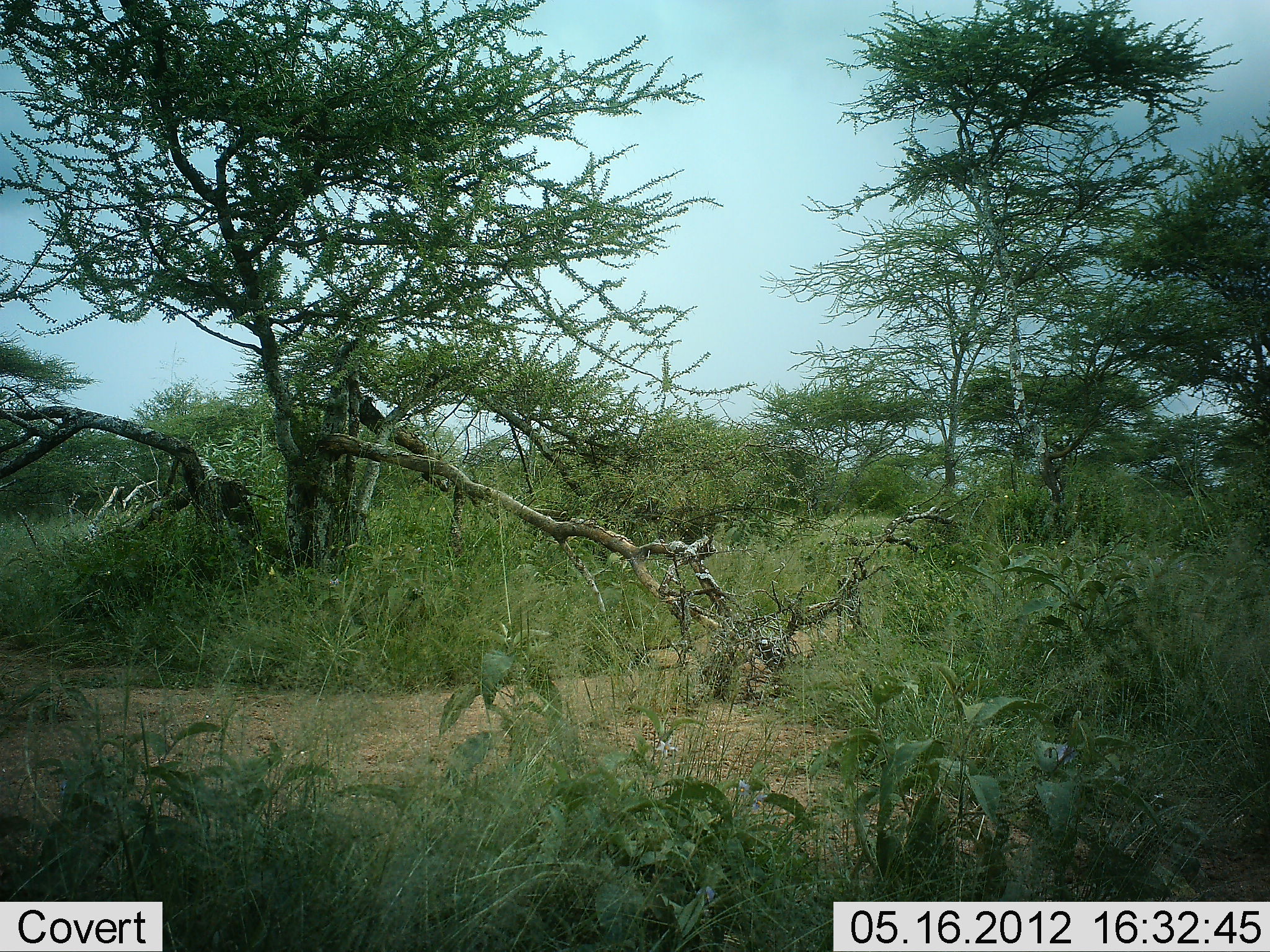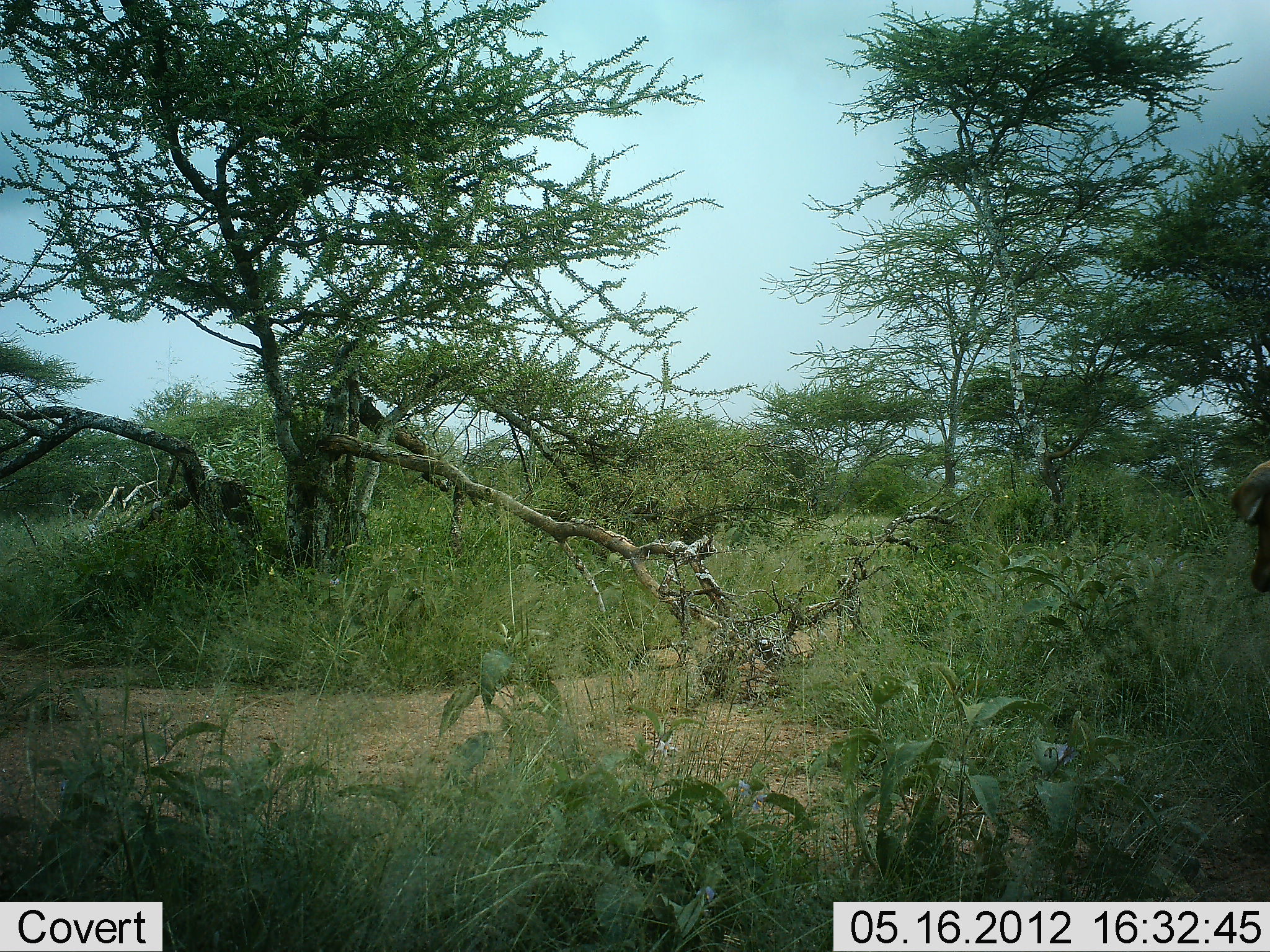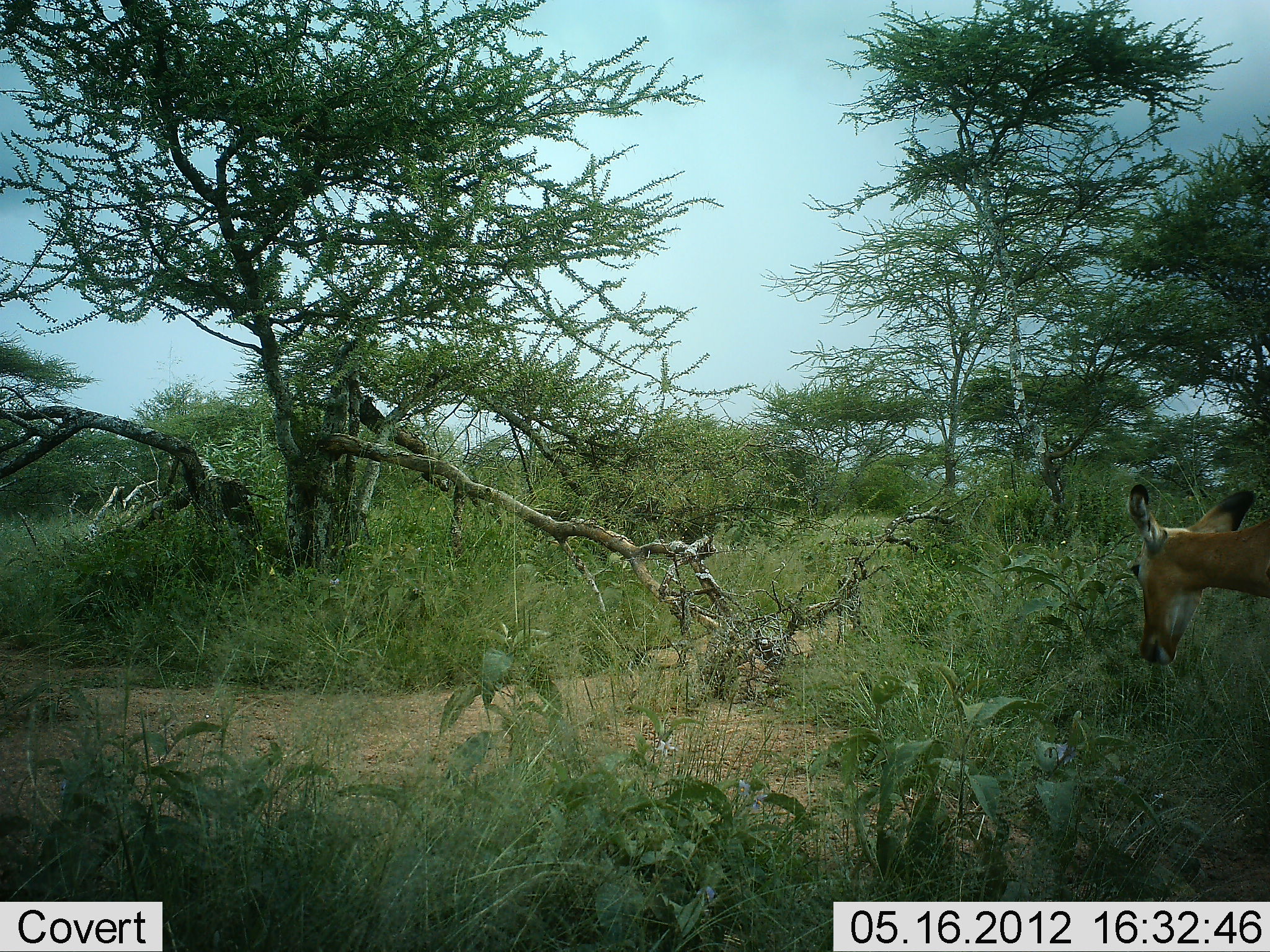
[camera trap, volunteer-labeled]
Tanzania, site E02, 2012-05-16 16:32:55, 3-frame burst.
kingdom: Animalia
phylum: Chordata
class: Mammalia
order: Artiodactyla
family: Bovidae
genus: Aepyceros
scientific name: Aepyceros melampus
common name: impala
Impala (Aepyceros melampus), count 1. Behavior (volunteer vote fractions): standing 20%, resting 0%, moving 50%, interacting 0%. Young present (vote fraction): 0%. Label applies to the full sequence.